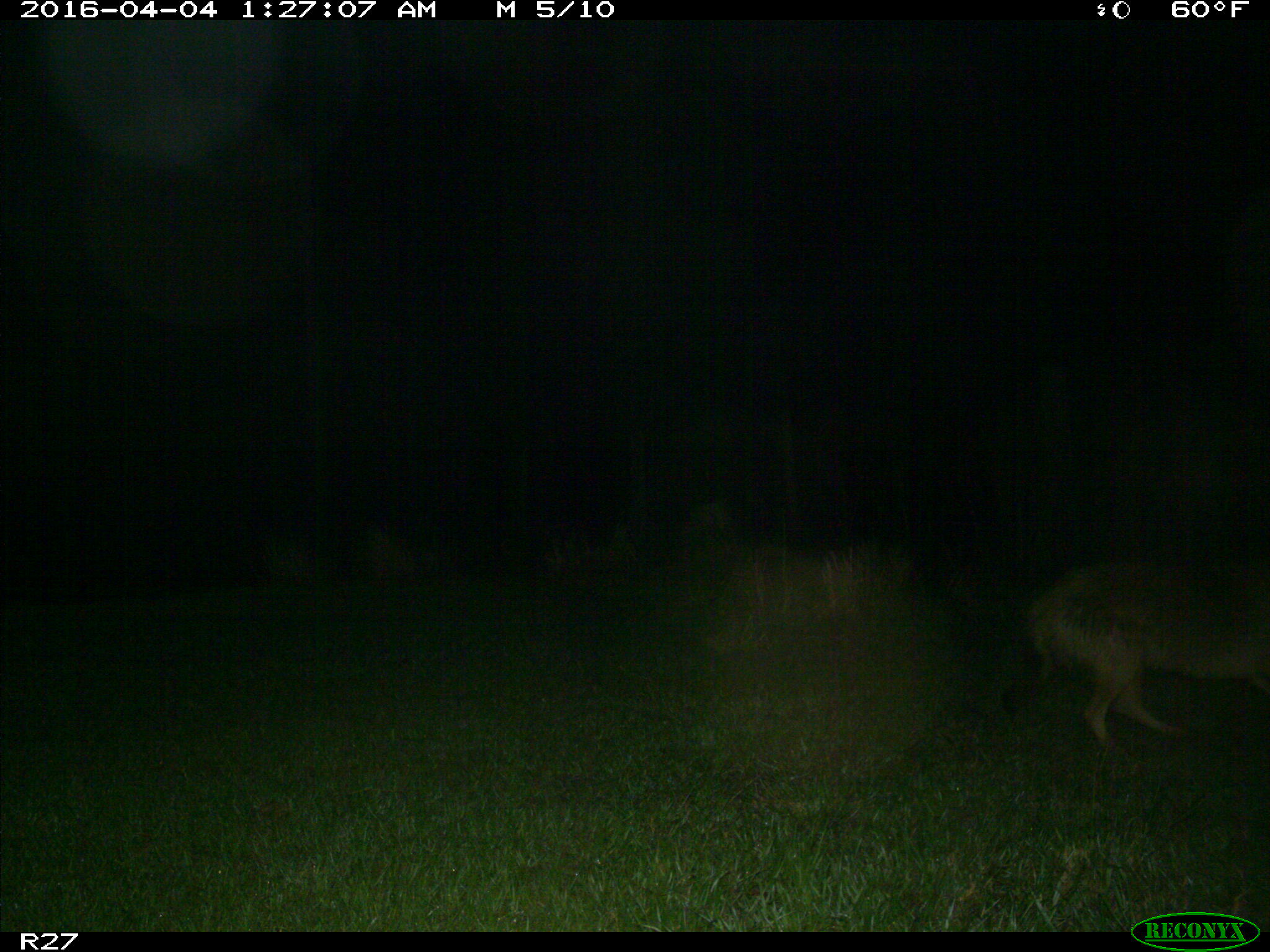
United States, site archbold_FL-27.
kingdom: Animalia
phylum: Chordata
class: Mammalia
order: Carnivora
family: Canidae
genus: Canis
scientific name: Canis latrans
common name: coyote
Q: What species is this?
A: Canis latrans (coyote).